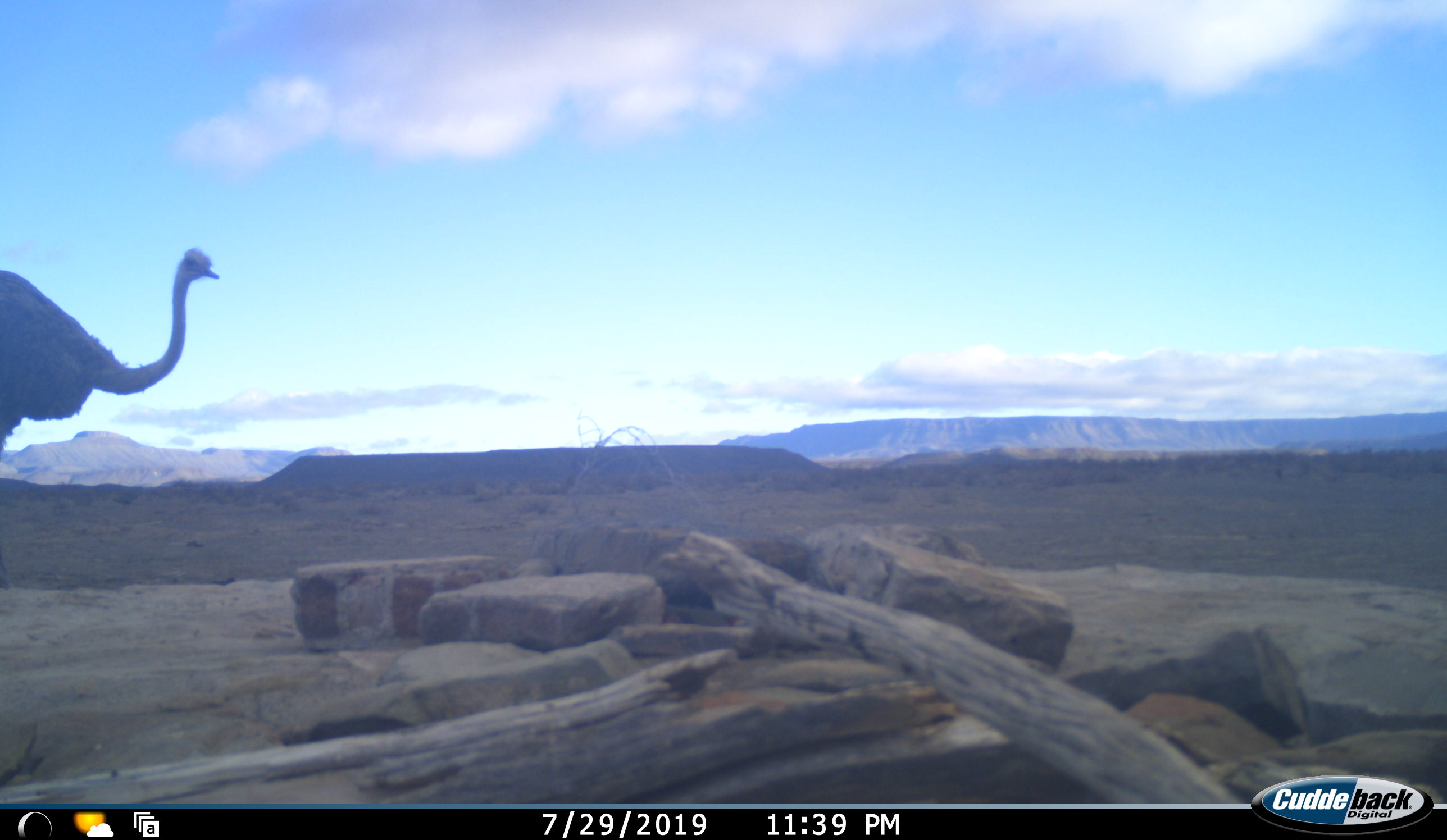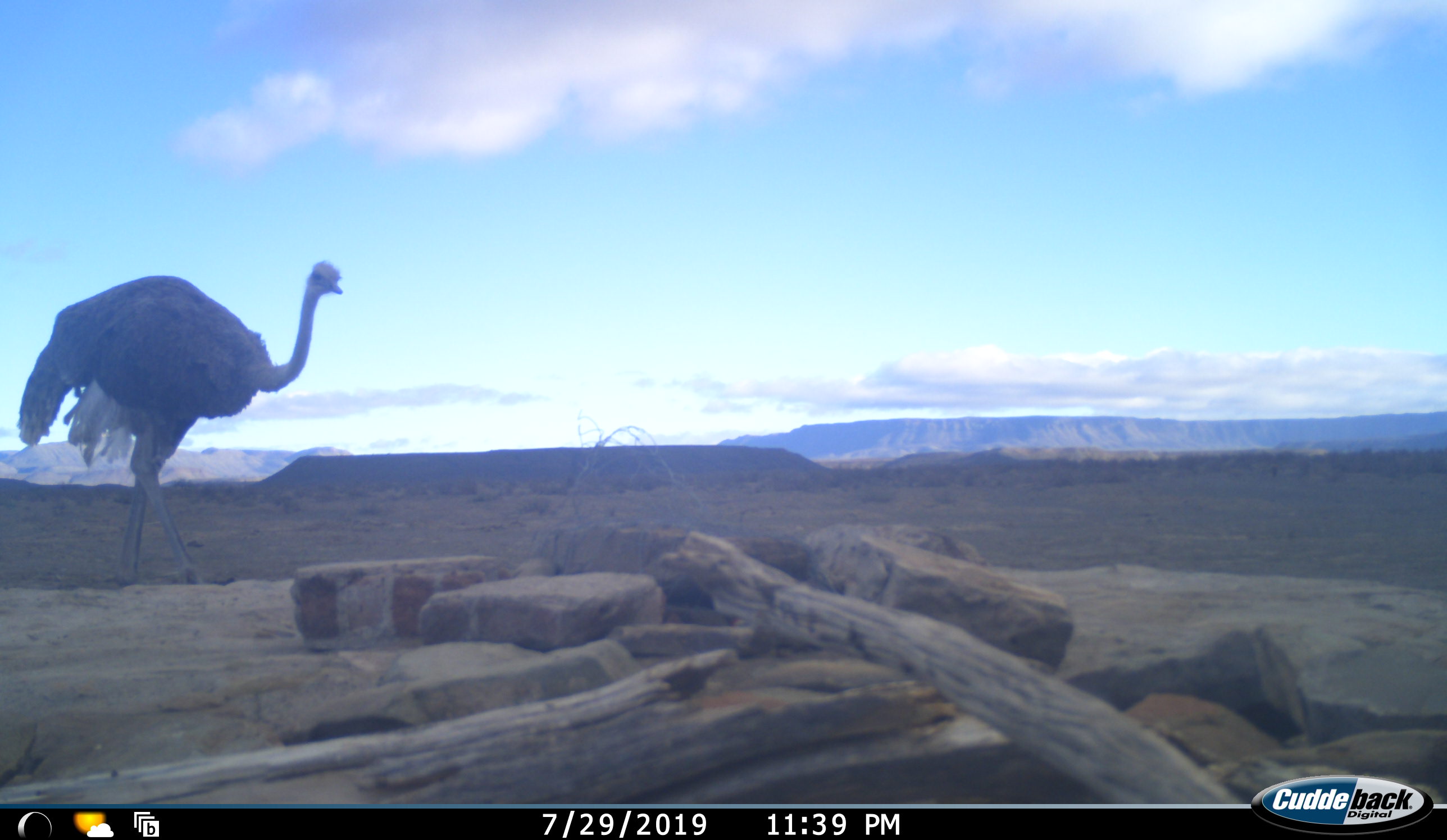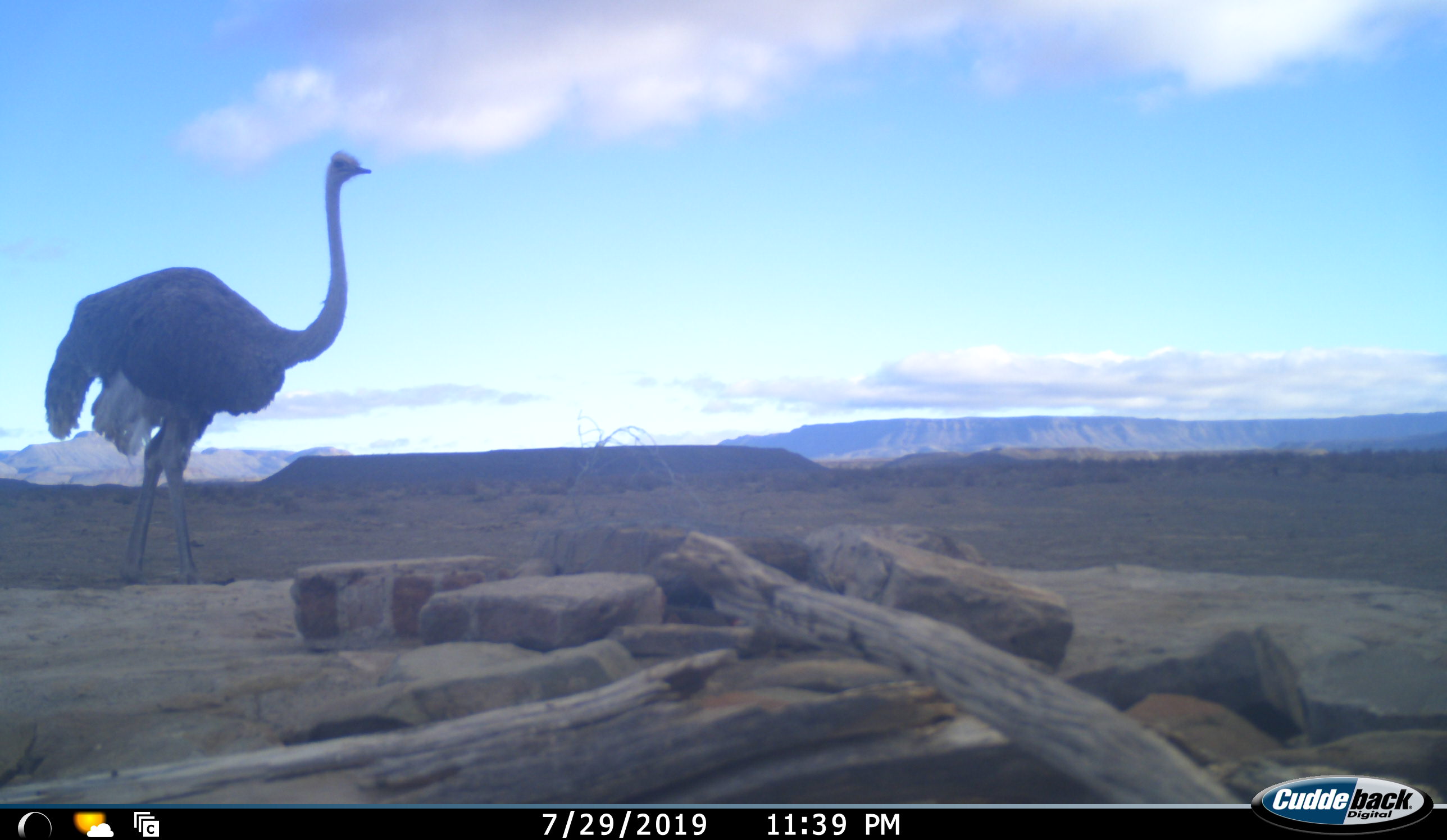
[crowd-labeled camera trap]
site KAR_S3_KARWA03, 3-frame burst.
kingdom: Animalia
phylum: Chordata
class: Aves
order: Struthioniformes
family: Struthionidae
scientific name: Struthionidae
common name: ostrich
Ostrich (Struthionidae), count 1. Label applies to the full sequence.